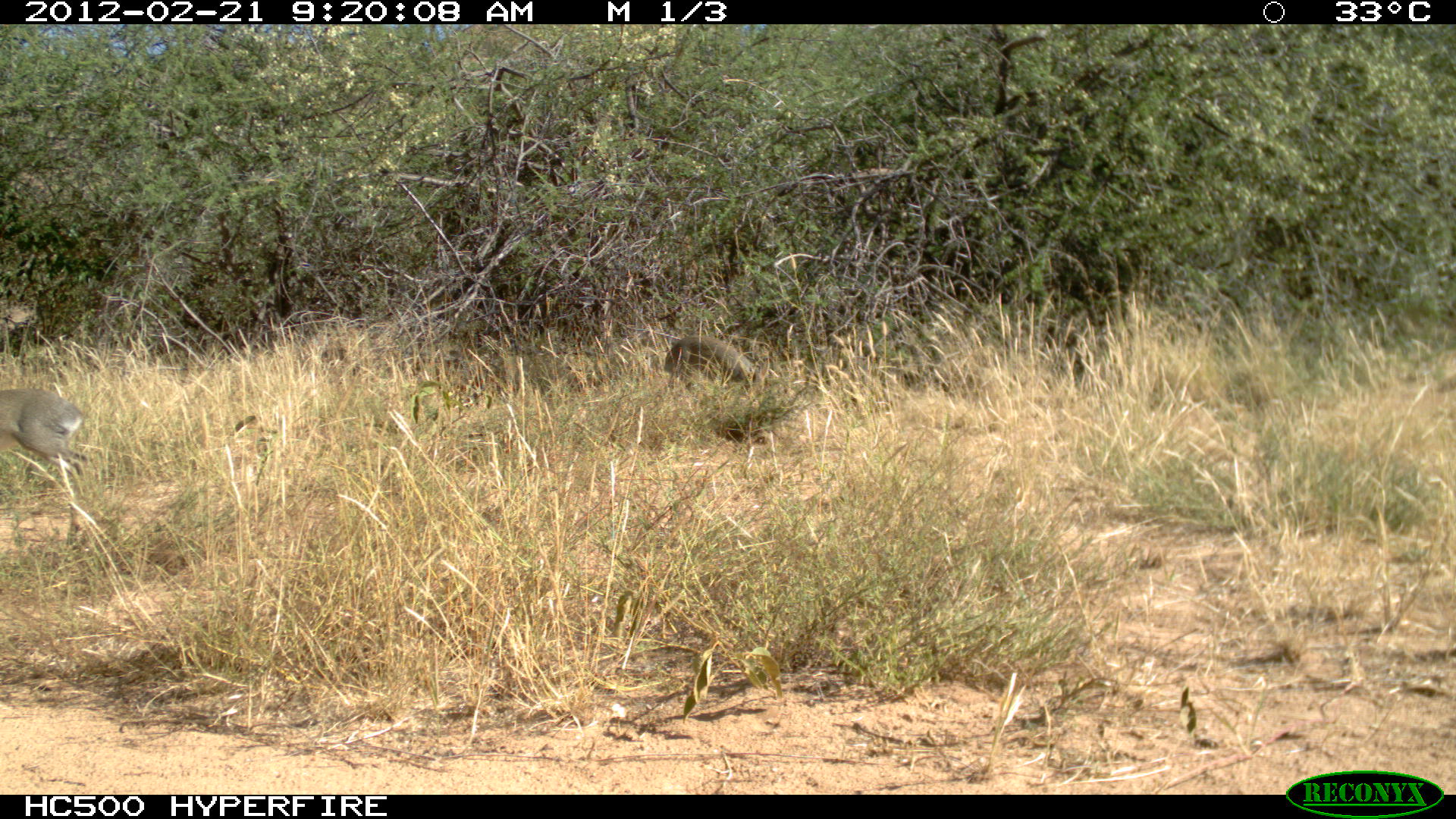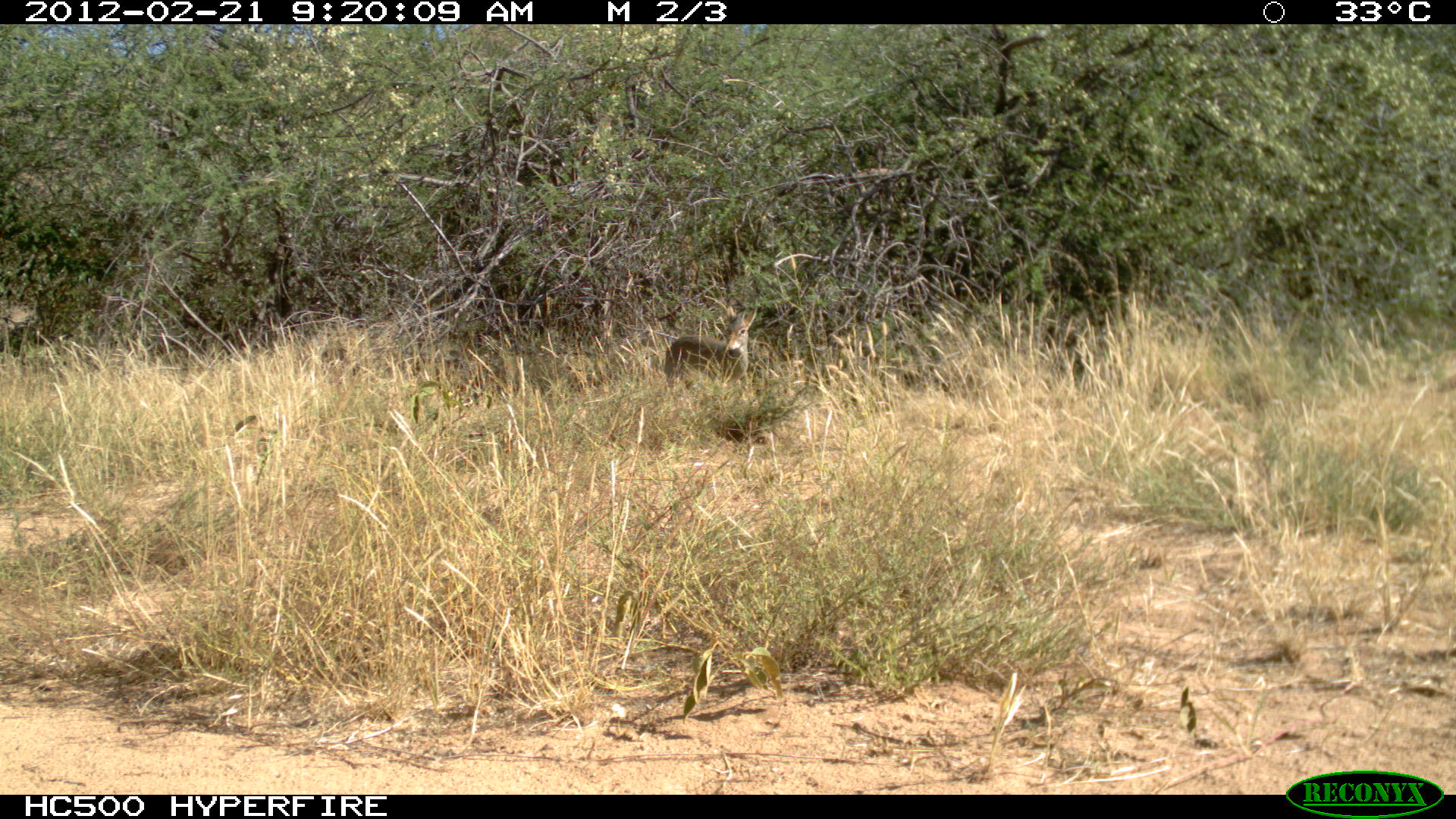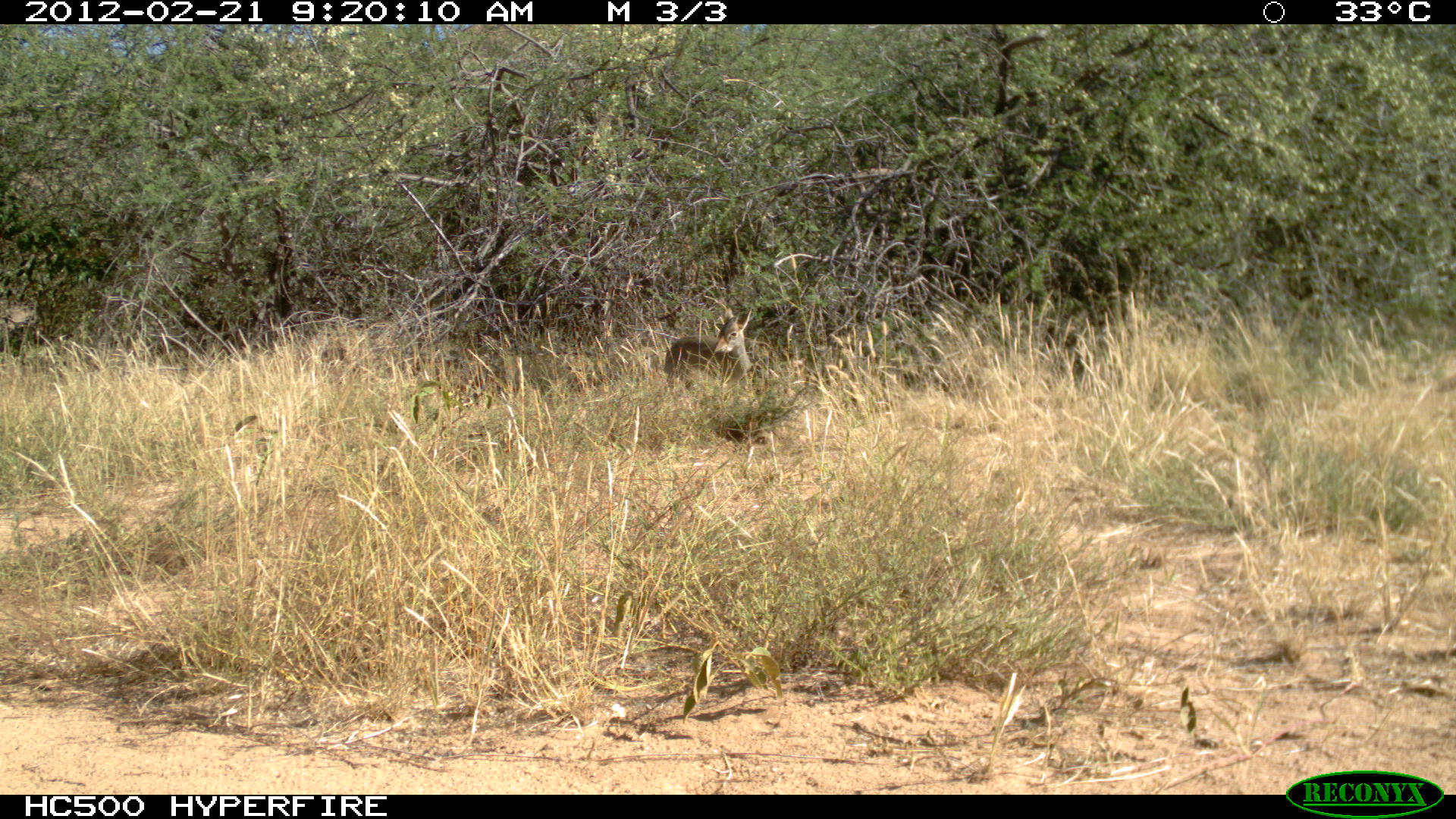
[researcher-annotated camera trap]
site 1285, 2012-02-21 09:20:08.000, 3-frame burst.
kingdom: Animalia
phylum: Chordata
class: Mammalia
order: Artiodactyla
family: Bovidae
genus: Madoqua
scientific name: Madoqua guentheri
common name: günther's dik-dik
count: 2